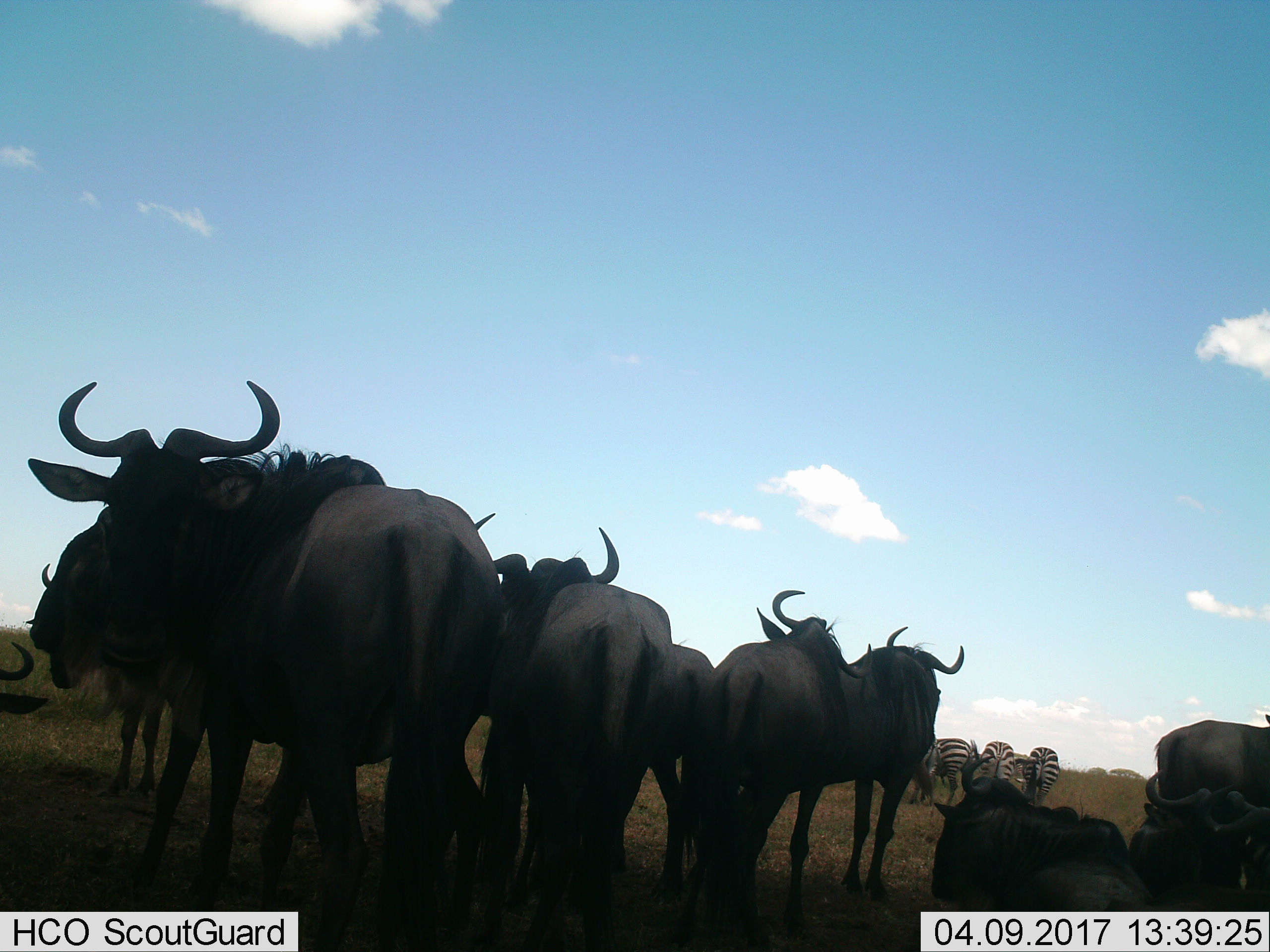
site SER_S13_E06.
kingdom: Animalia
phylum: Chordata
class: Mammalia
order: Artiodactyla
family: Bovidae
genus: Connochaetes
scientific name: Connochaetes taurinus taurinus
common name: blue wildebeest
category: wildebeestblue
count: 10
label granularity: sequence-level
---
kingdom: Animalia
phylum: Chordata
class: Mammalia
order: Perissodactyla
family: Equidae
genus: Equus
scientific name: Equus quagga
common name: plains zebra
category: zebraplains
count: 3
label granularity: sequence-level